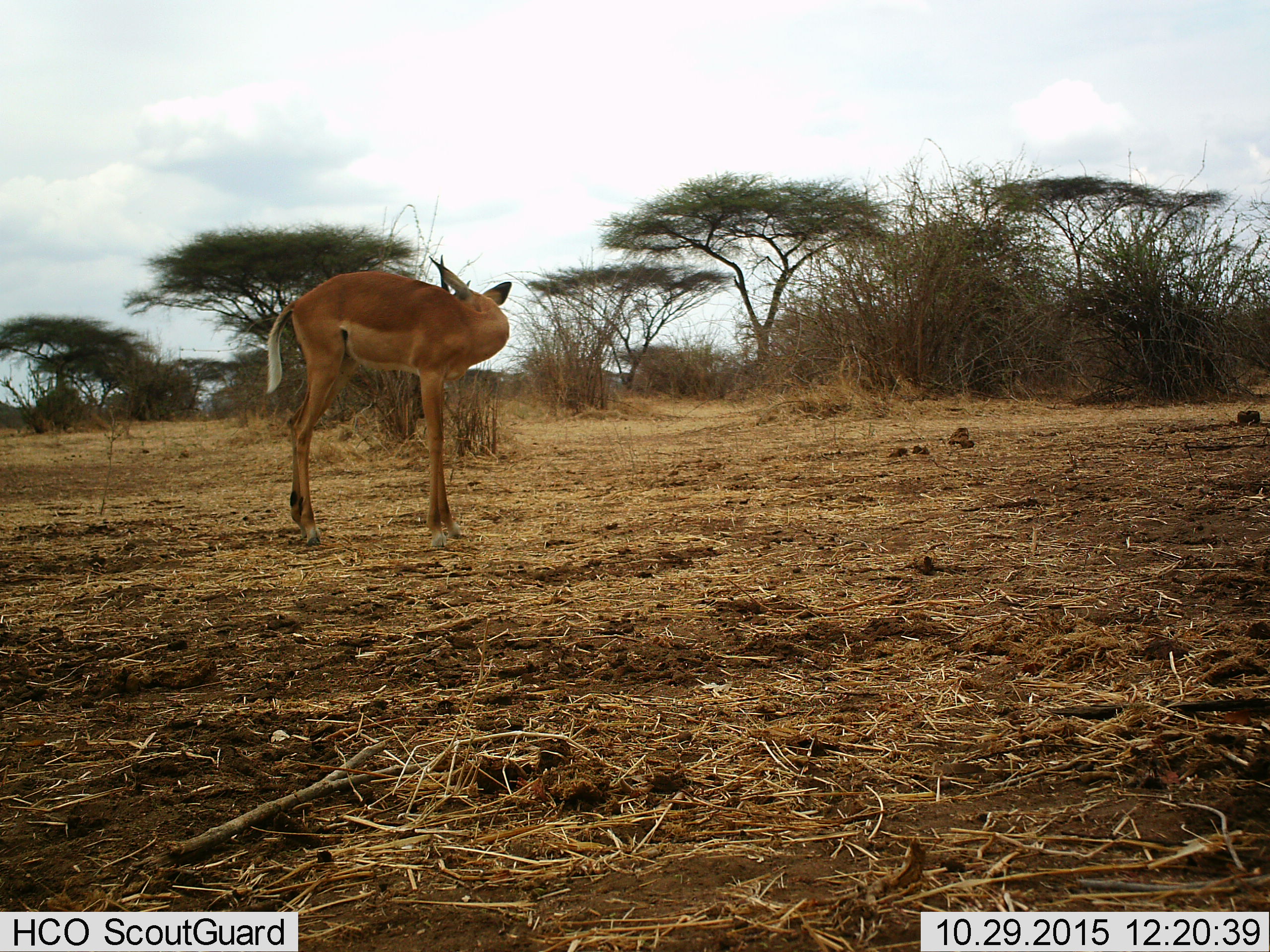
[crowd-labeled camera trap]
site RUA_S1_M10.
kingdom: Animalia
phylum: Chordata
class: Mammalia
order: Artiodactyla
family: Bovidae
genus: Aepyceros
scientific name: Aepyceros melampus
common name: impala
Impala (Aepyceros melampus), count 1. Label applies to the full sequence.